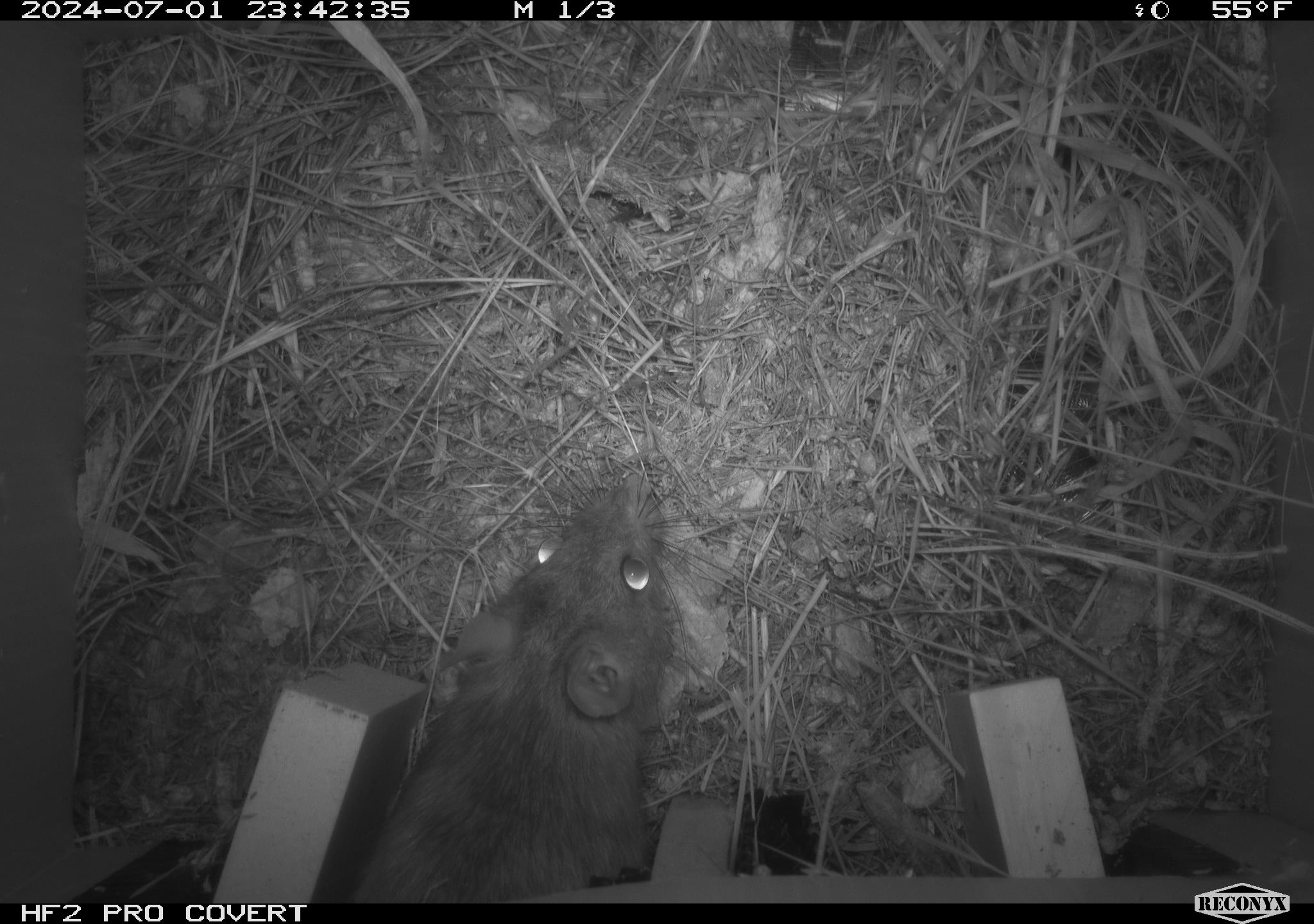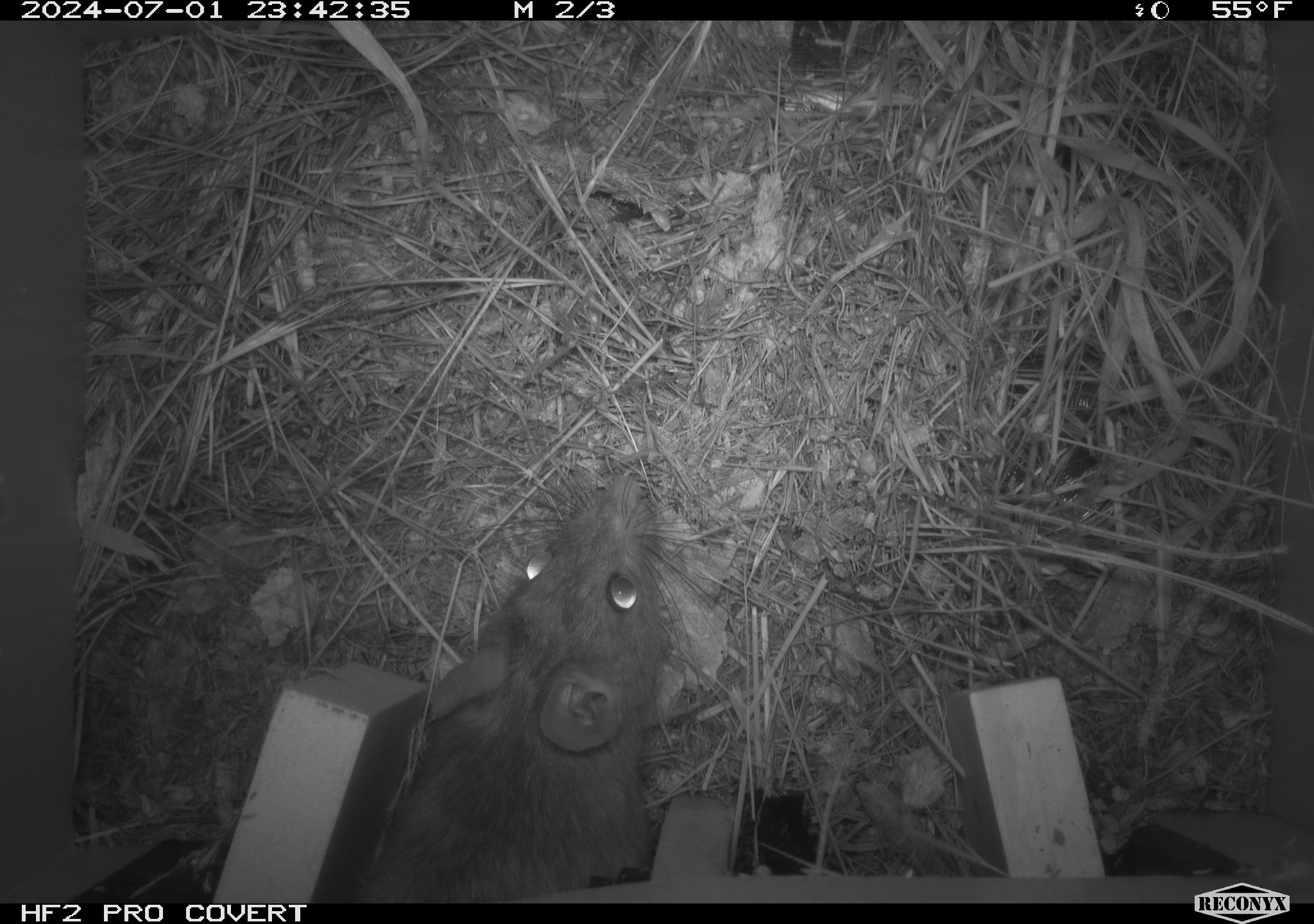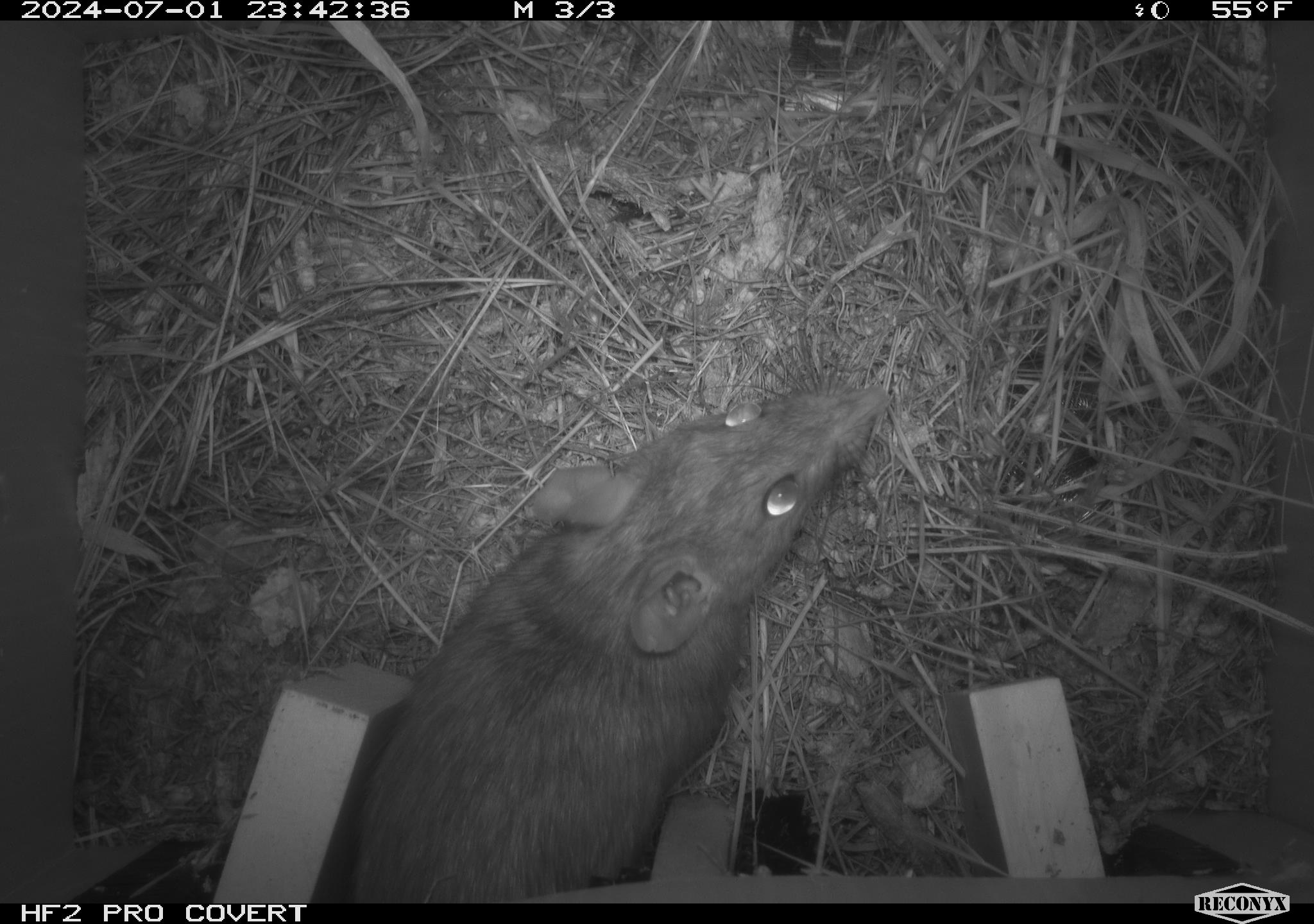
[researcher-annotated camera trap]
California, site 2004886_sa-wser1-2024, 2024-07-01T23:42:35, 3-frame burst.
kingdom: Animalia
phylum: Chordata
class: Mammalia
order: Rodentia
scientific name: Rodentia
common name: woodrat or rat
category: woodrat or rat species